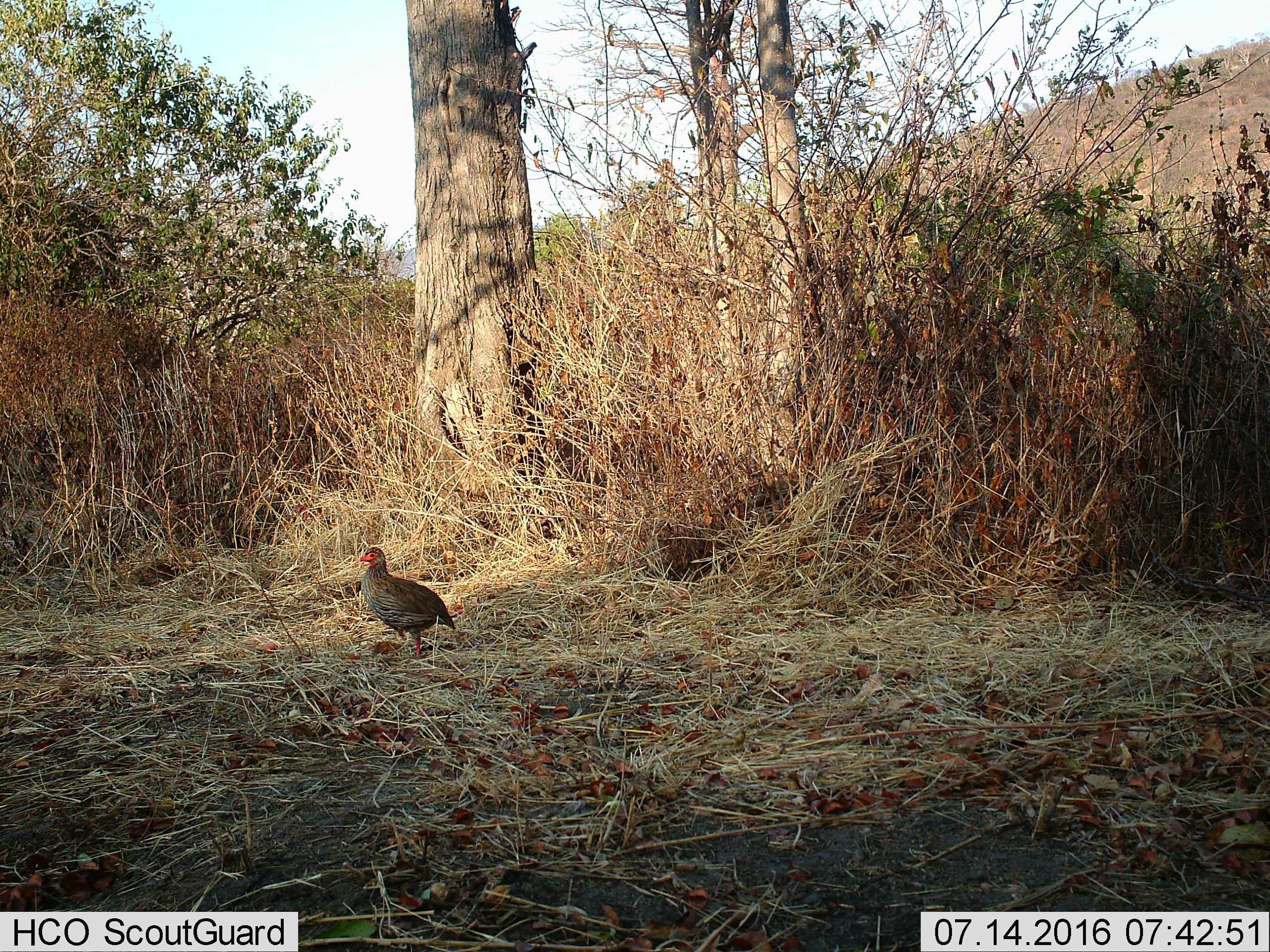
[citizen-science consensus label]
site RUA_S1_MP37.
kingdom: Animalia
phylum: Chordata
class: Aves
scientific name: Aves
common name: bird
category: birdother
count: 1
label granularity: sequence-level